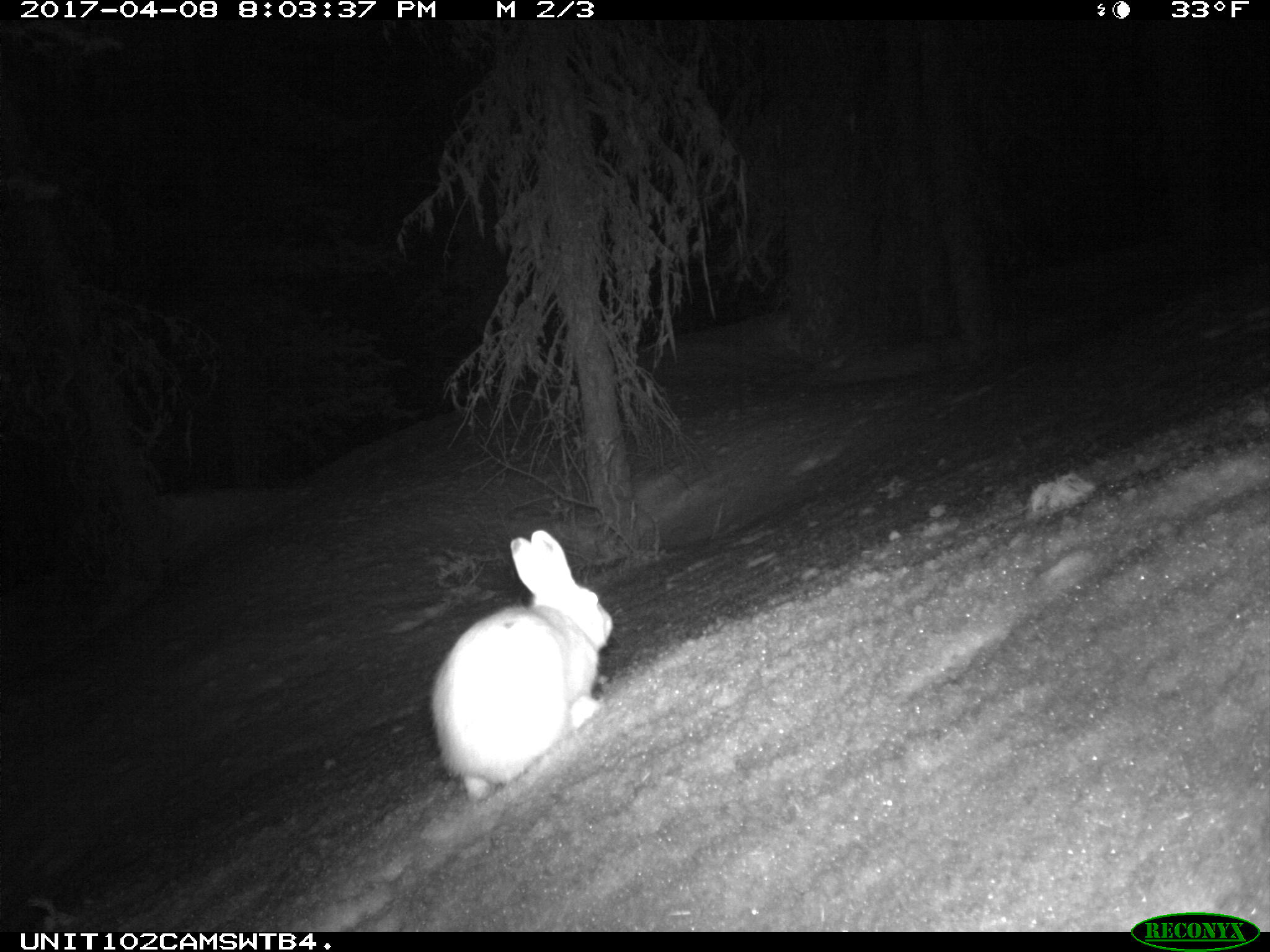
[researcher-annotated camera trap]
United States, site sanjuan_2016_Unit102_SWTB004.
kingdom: Animalia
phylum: Chordata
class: Mammalia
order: Lagomorpha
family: Leporidae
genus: Lepus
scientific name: Lepus americanus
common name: snowshoe hare